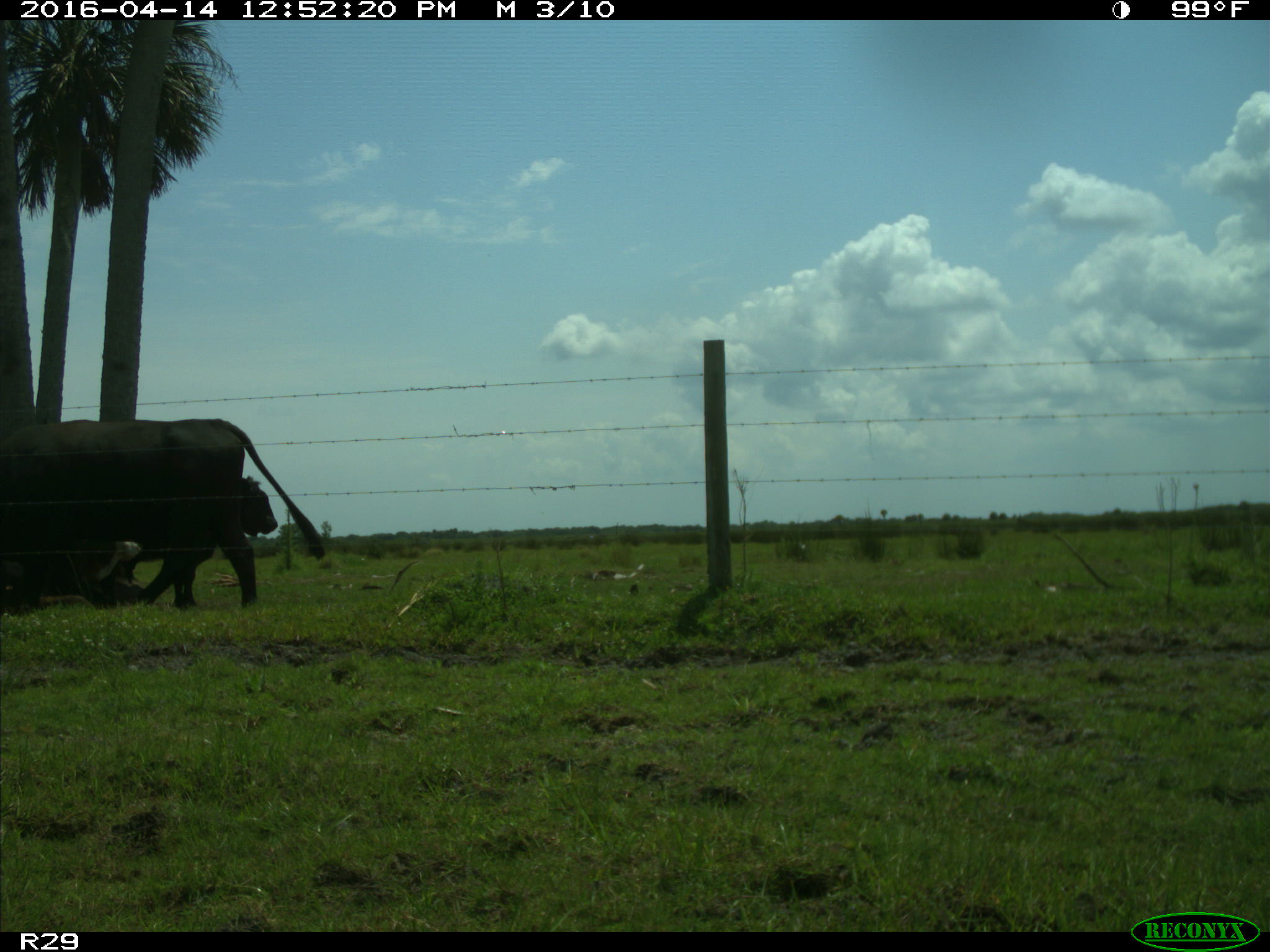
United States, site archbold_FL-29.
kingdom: Animalia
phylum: Chordata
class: Mammalia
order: Artiodactyla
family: Bovidae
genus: Bos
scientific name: Bos taurus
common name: domestic cow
Bos taurus (domestic cow).